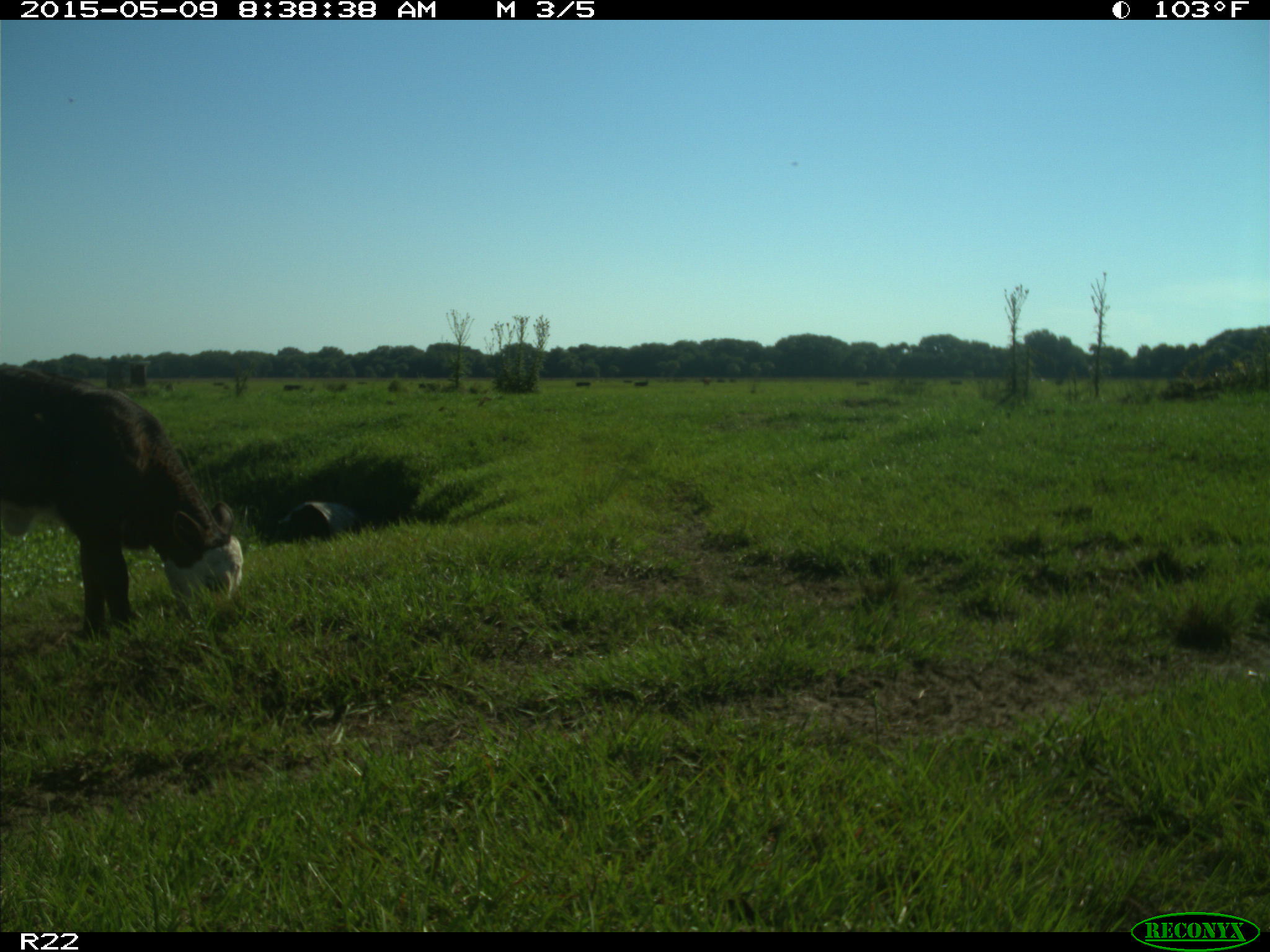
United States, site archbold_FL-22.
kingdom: Animalia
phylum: Chordata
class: Mammalia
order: Artiodactyla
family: Bovidae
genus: Bos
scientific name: Bos taurus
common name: domestic cow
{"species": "Bos taurus (domestic cow)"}